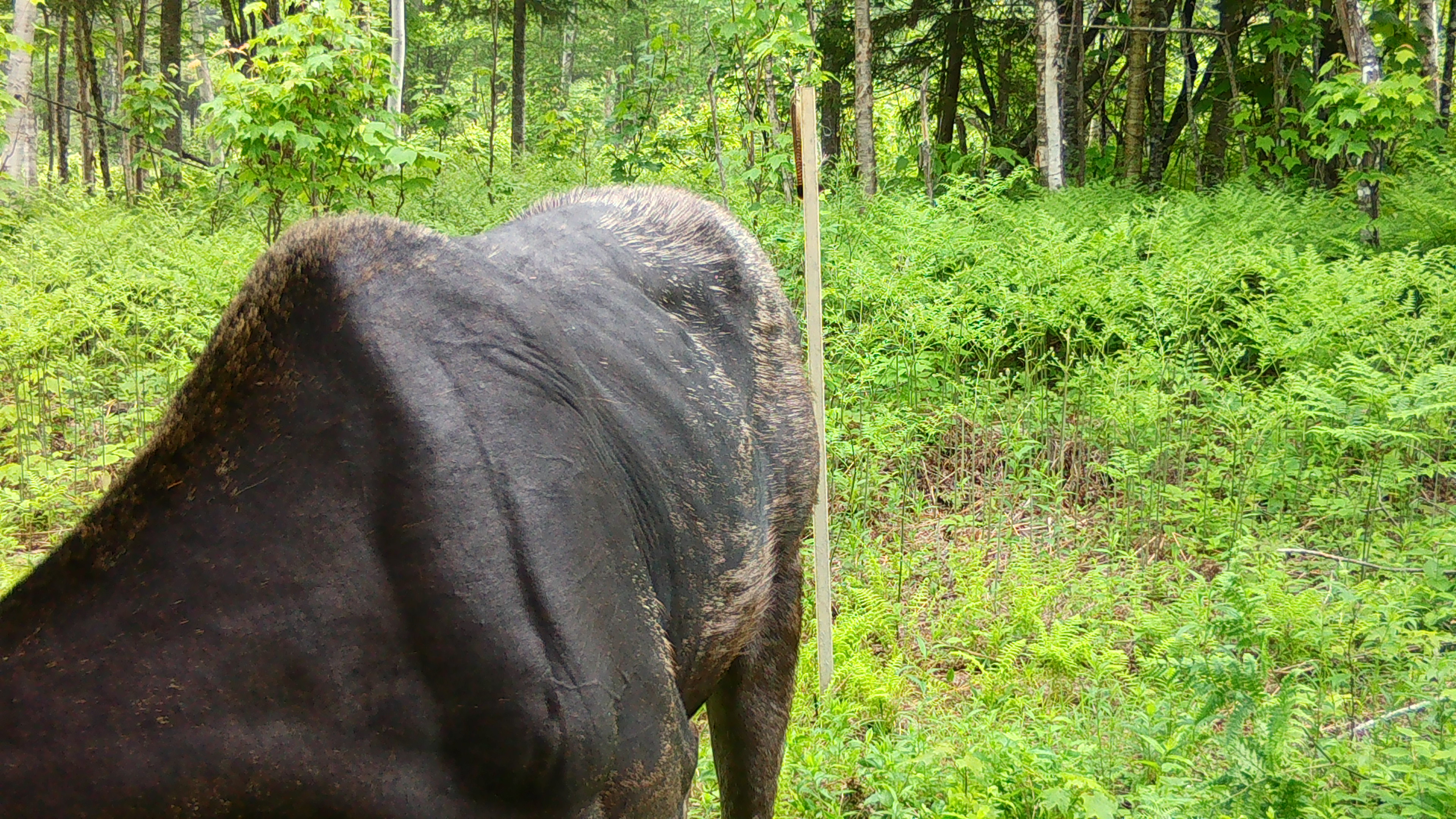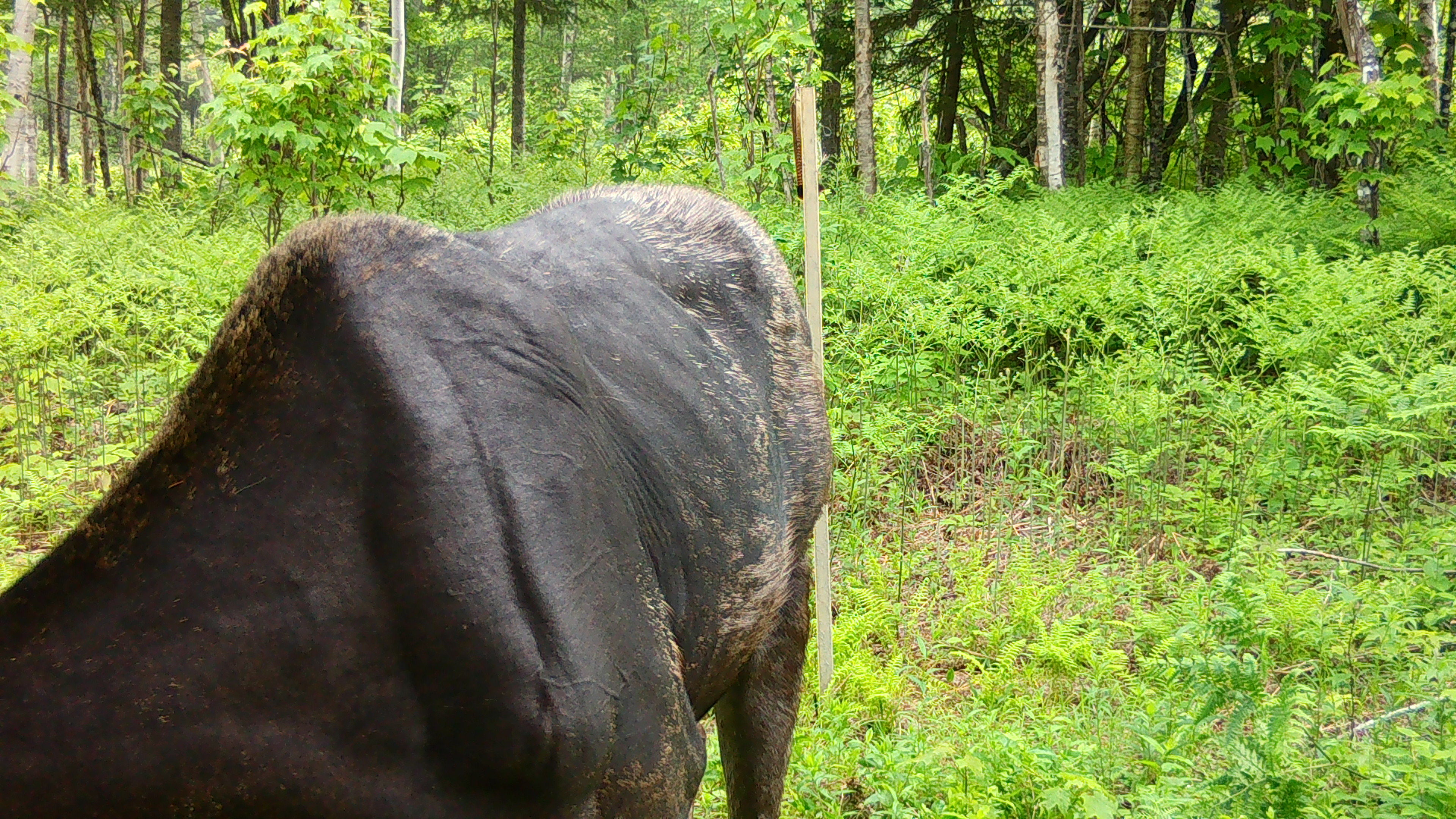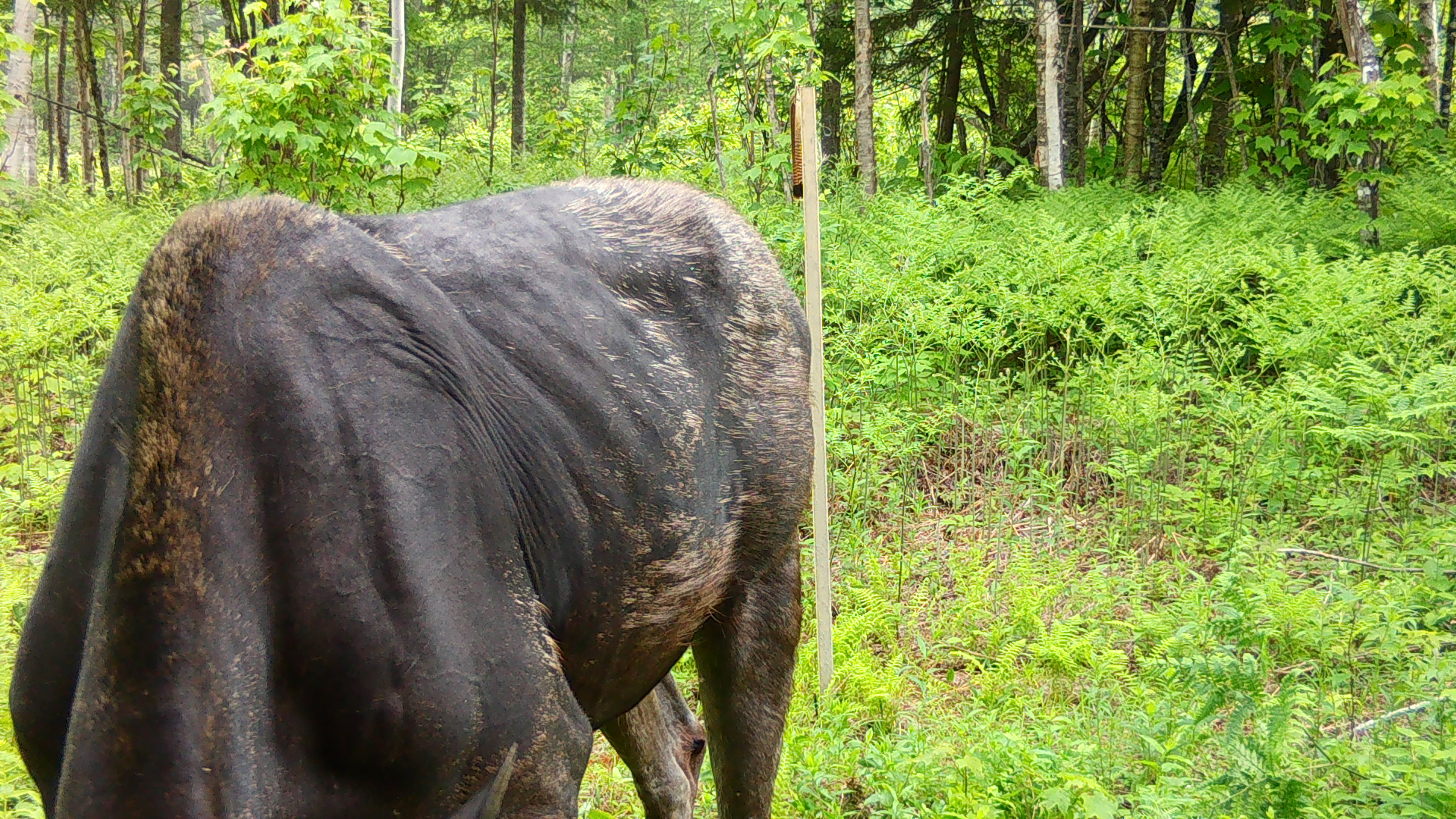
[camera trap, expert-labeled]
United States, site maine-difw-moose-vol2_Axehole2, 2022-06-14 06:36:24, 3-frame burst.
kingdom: Animalia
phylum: Chordata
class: Mammalia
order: Artiodactyla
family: Cervidae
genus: Alces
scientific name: Alces alces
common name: moose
Moose (Alces alces).